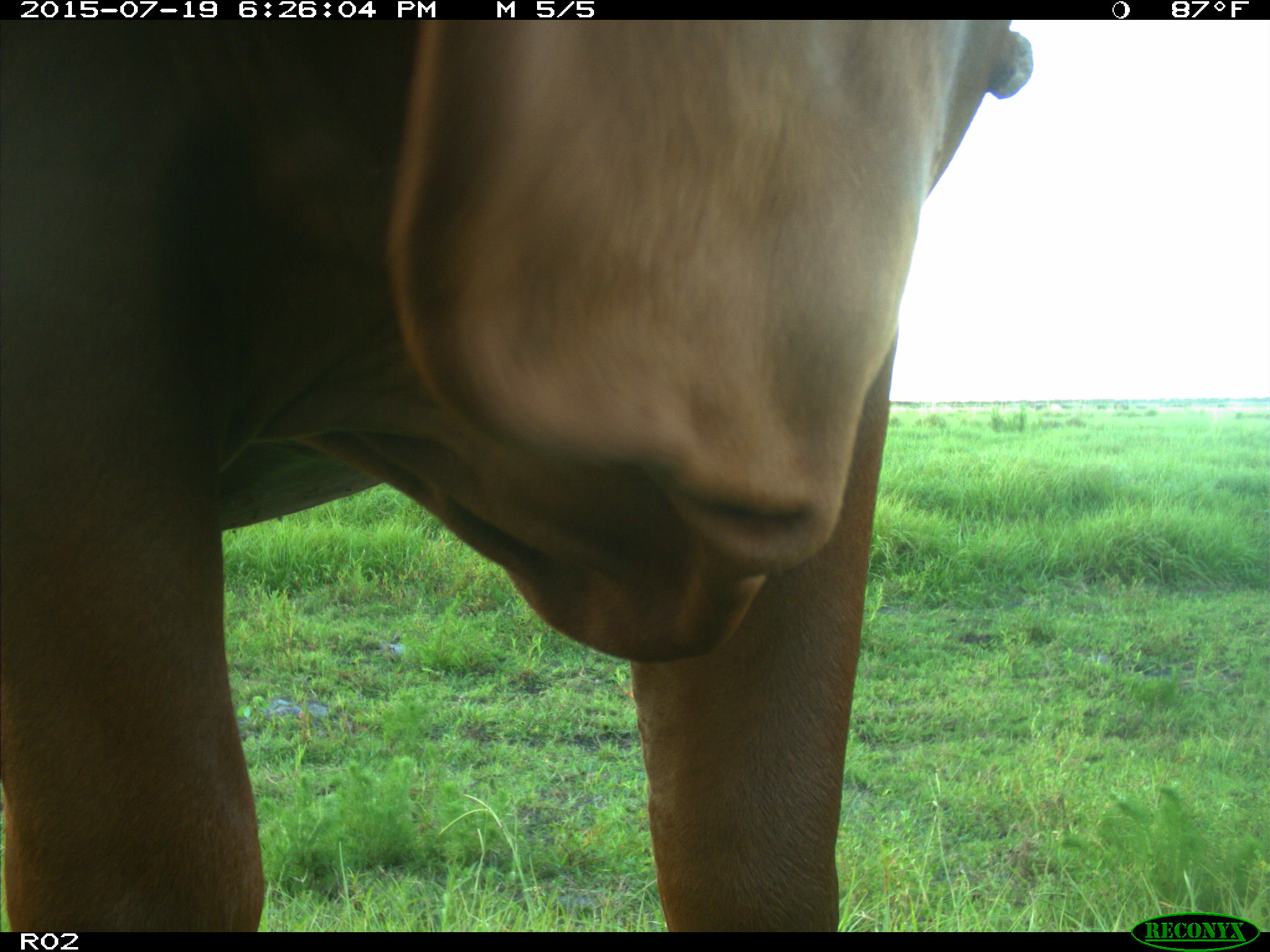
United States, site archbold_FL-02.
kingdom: Animalia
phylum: Chordata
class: Mammalia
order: Artiodactyla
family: Bovidae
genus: Bos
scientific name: Bos taurus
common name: domestic cow